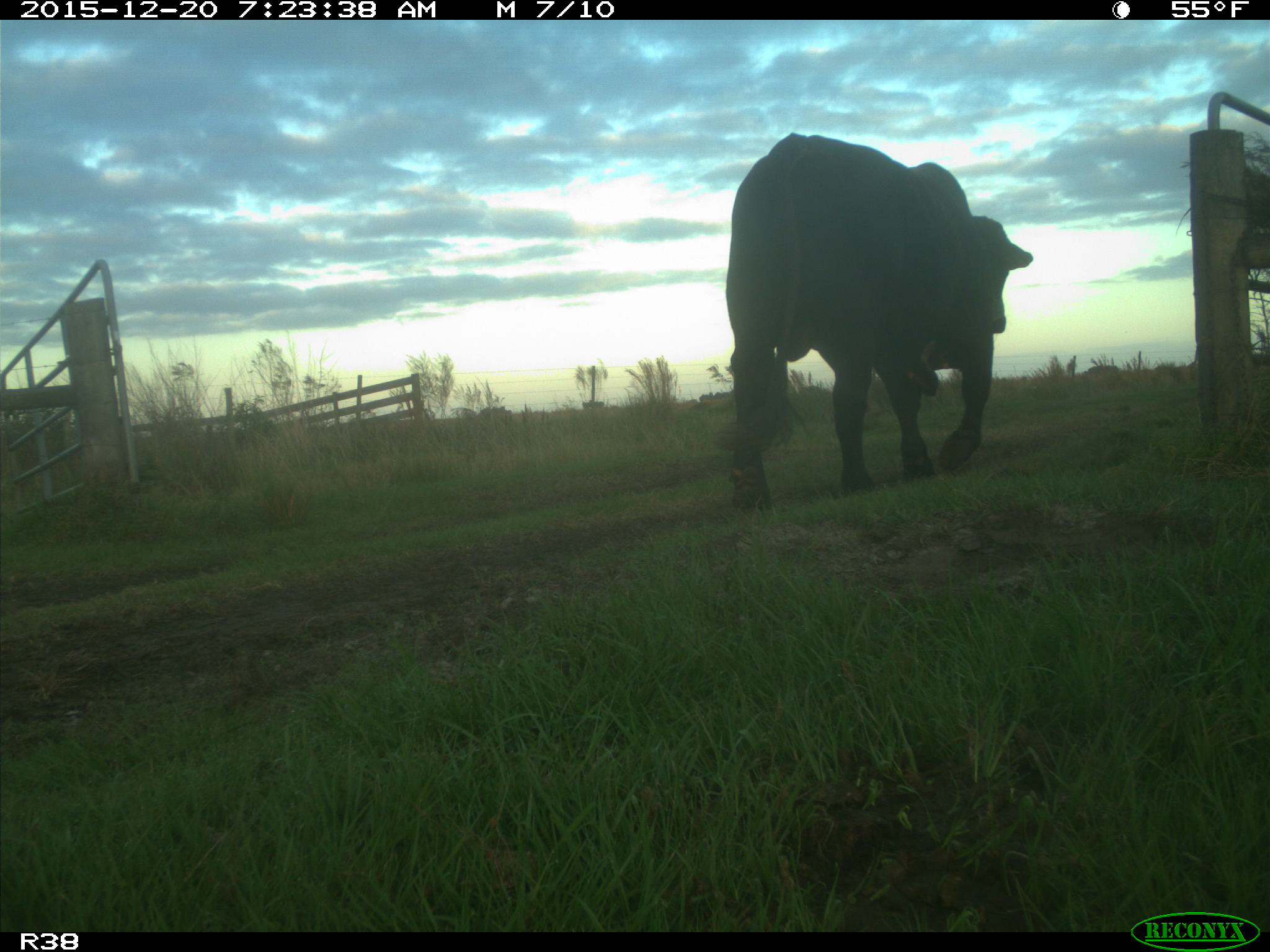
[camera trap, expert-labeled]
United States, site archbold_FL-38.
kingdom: Animalia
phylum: Chordata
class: Mammalia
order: Artiodactyla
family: Bovidae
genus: Bos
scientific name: Bos taurus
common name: domestic cow